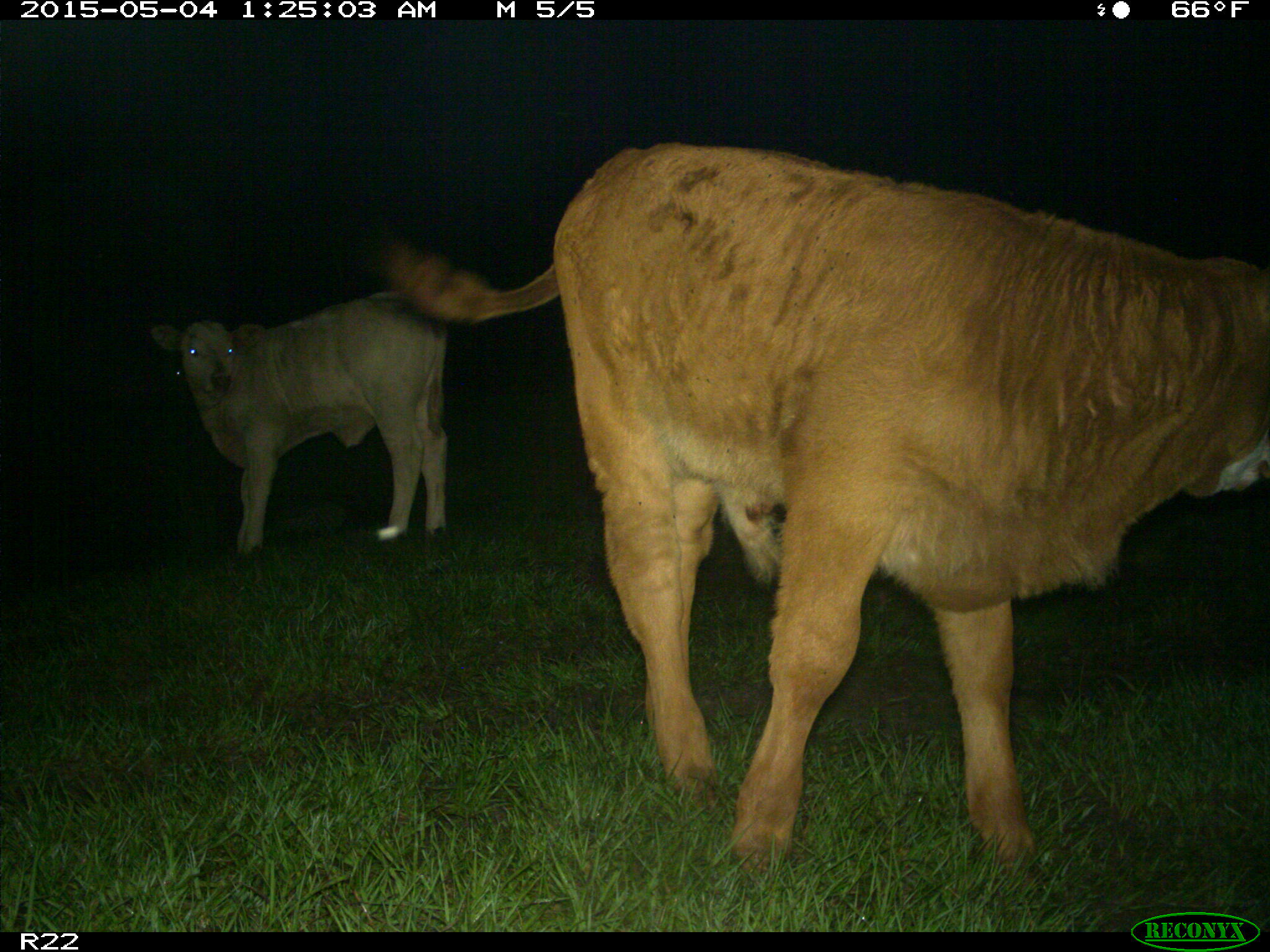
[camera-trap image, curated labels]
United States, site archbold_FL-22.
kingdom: Animalia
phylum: Chordata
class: Mammalia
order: Artiodactyla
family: Bovidae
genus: Bos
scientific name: Bos taurus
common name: domestic cow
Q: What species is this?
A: Bos taurus (domestic cow).